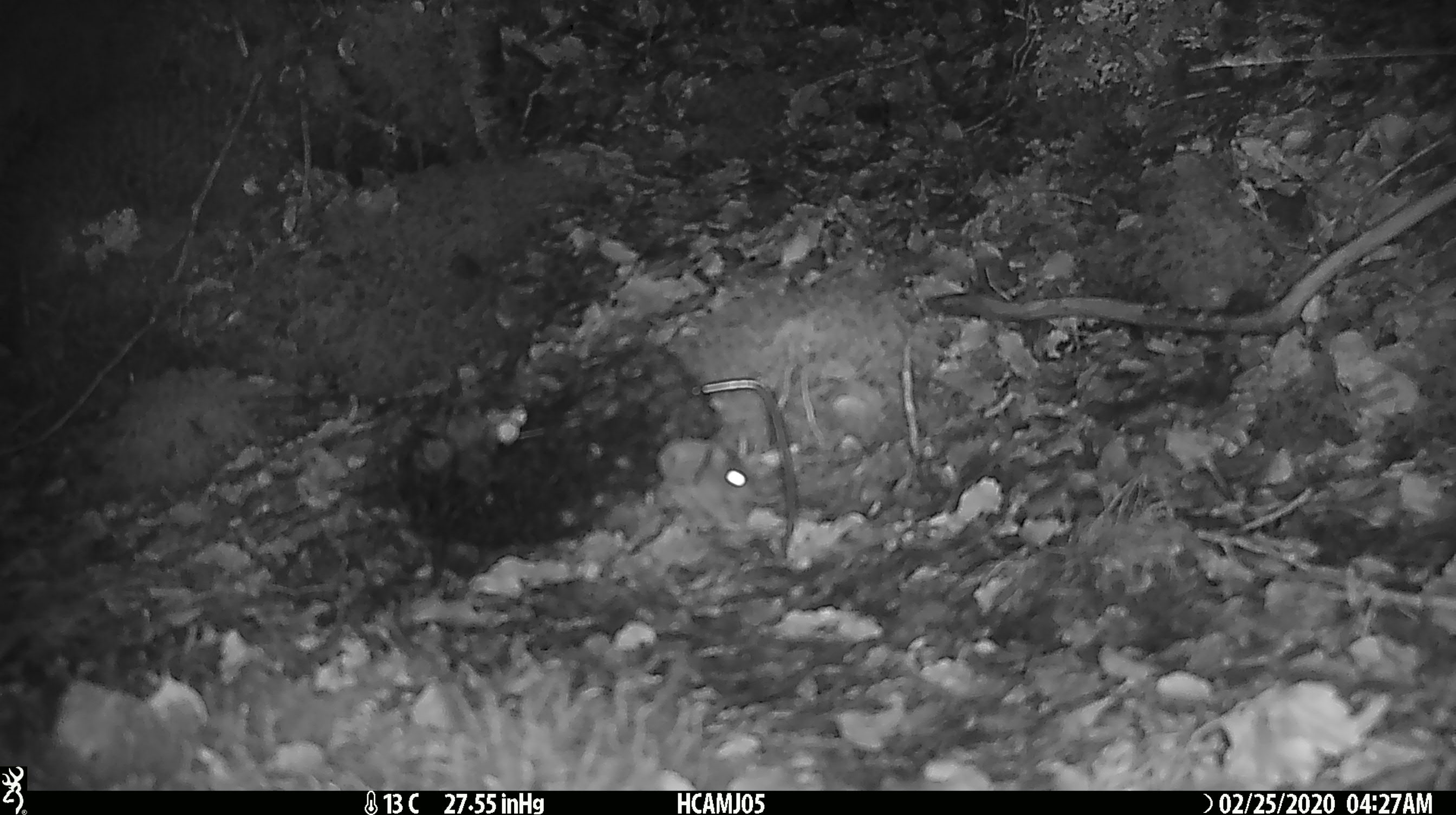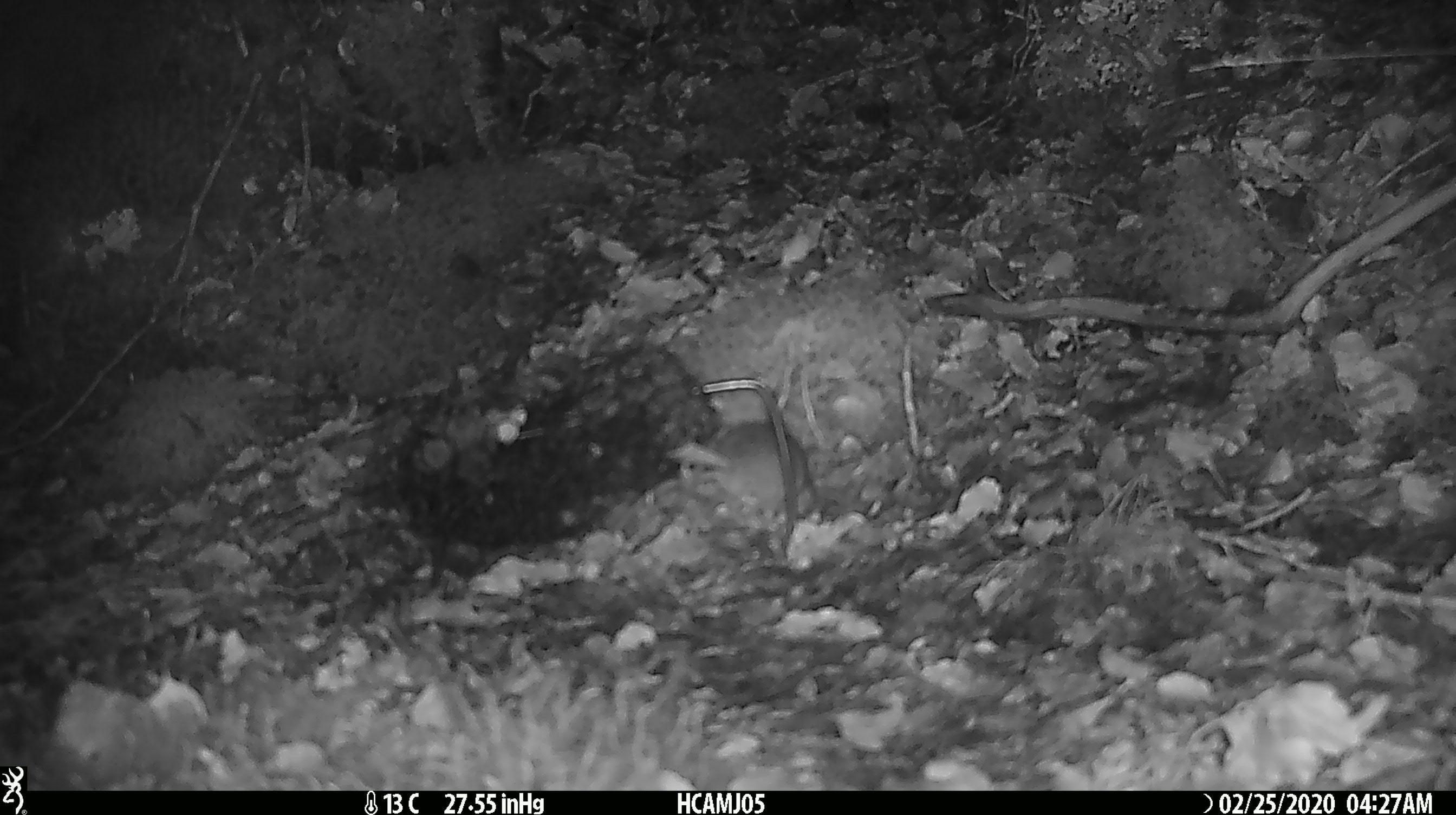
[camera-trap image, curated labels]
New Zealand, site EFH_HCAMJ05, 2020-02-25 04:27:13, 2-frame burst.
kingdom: Animalia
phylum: Chordata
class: Mammalia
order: Rodentia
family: Muridae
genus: Mus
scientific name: Mus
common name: mouse